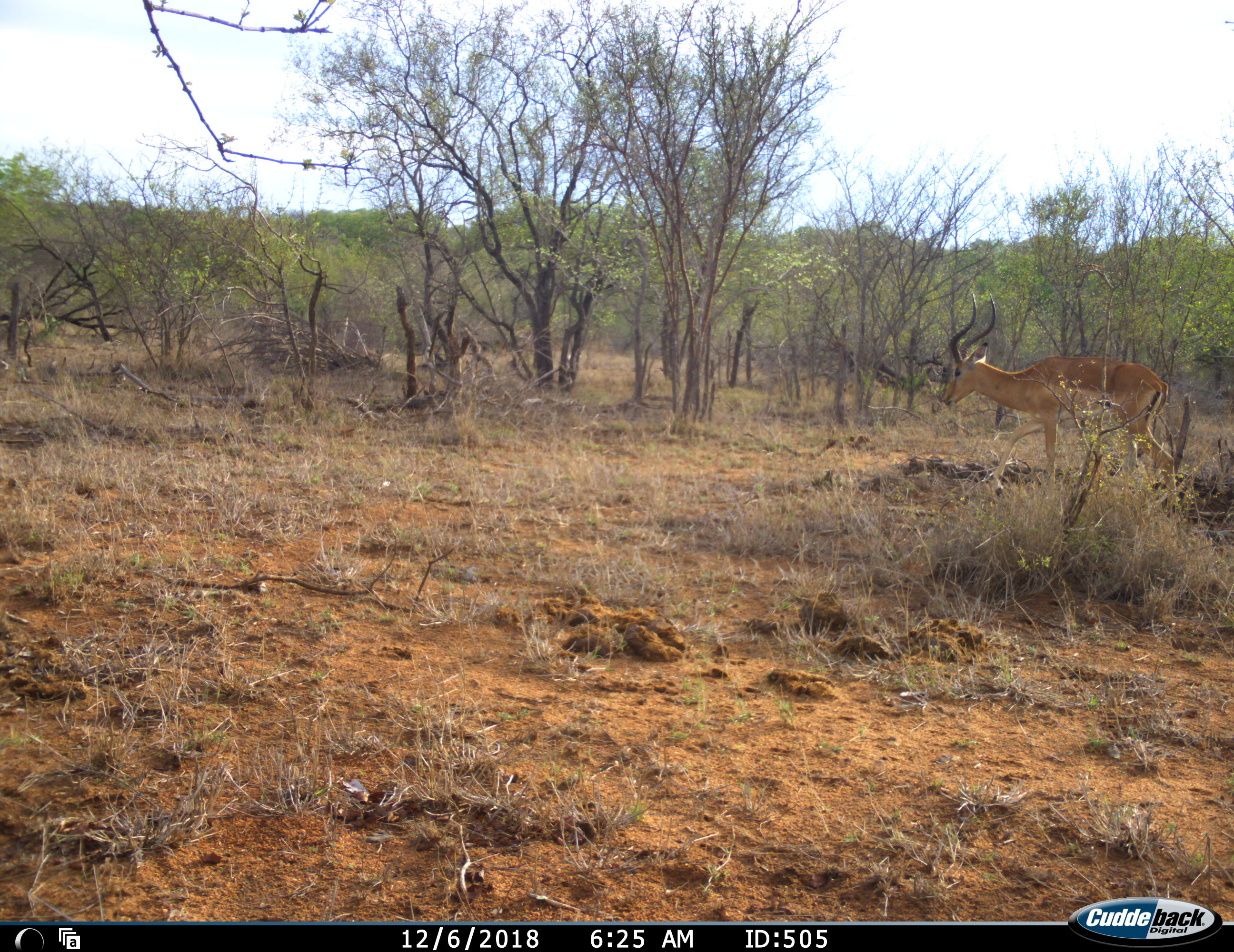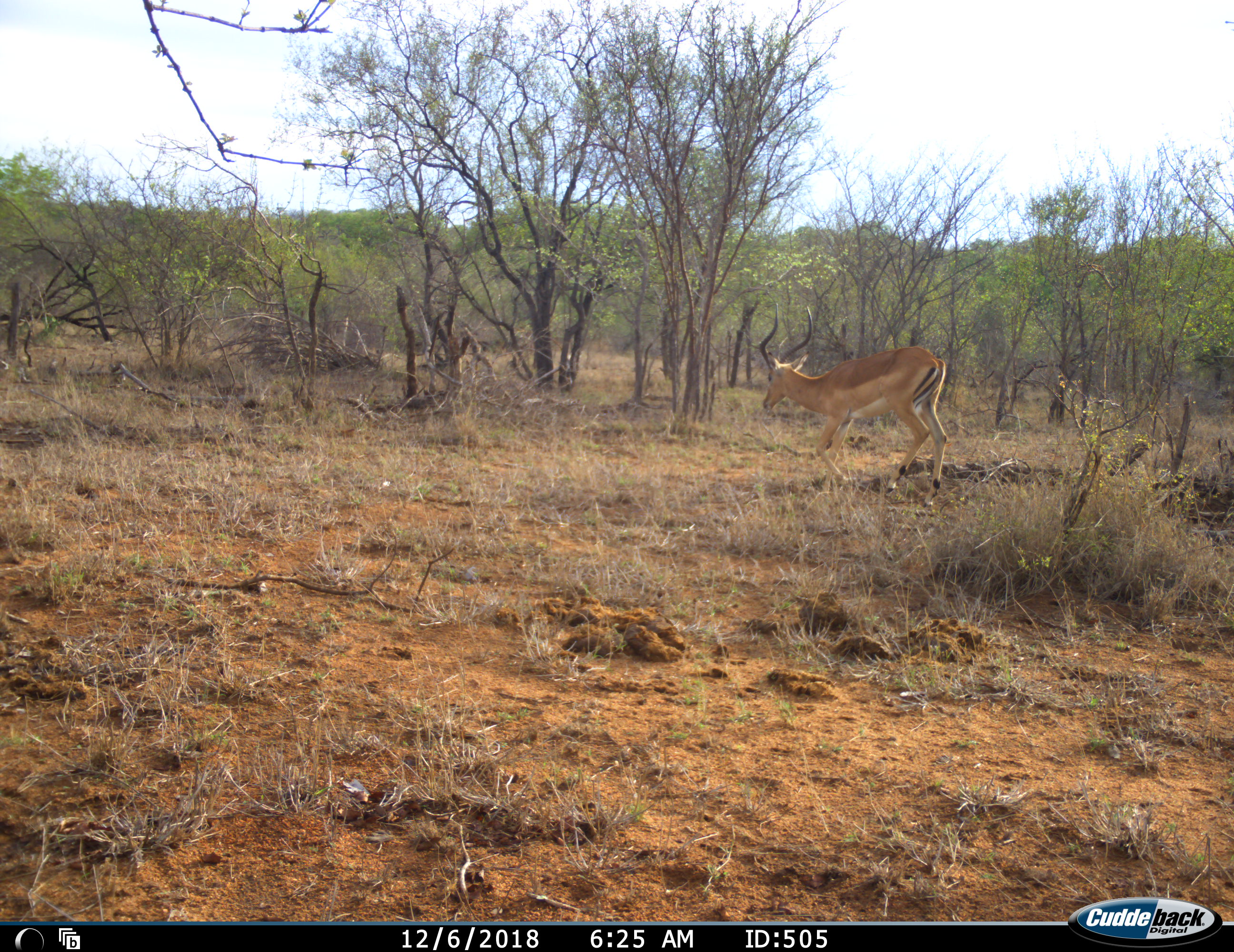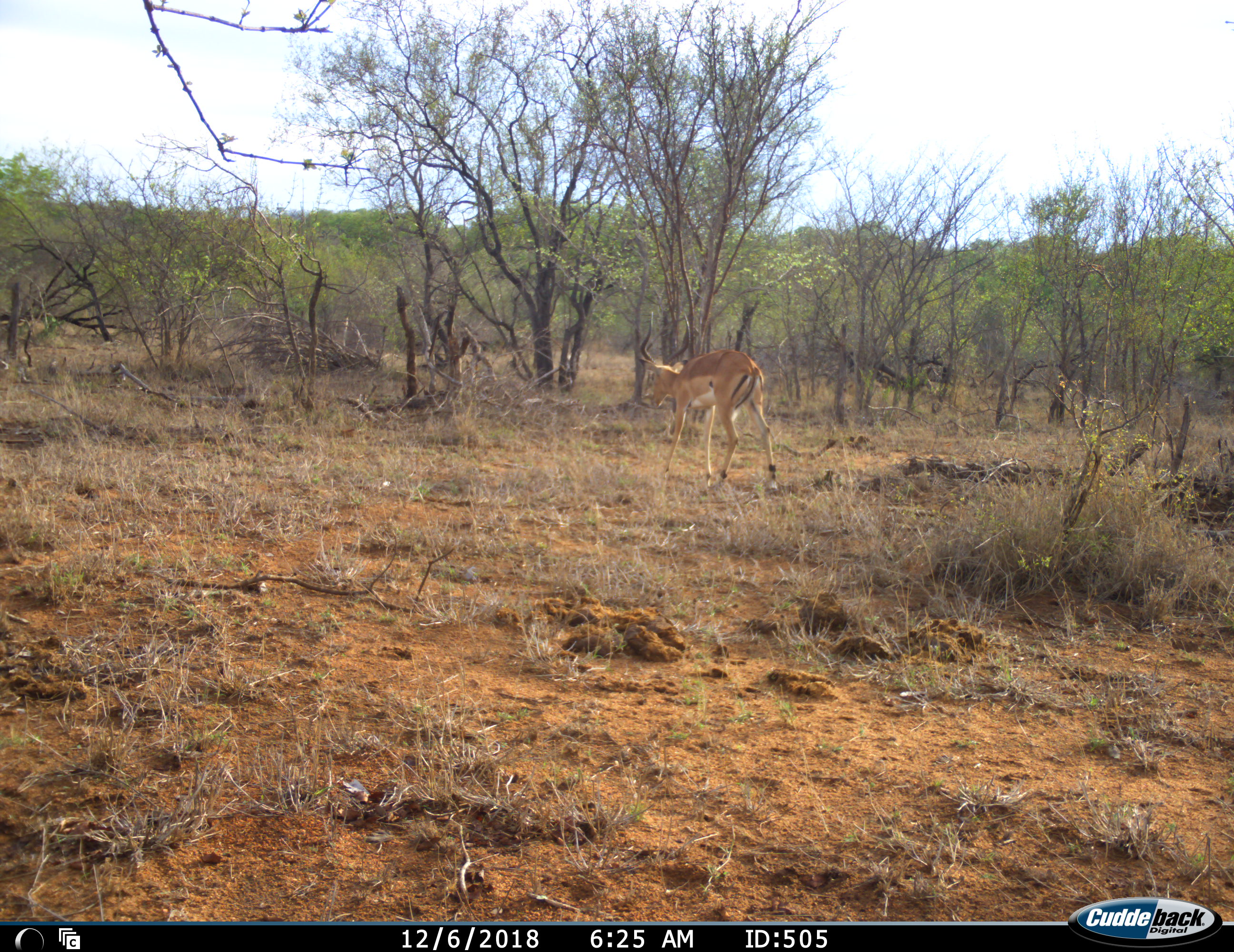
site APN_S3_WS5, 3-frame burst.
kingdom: Animalia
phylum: Chordata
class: Mammalia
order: Artiodactyla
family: Bovidae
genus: Aepyceros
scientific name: Aepyceros melampus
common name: impala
Impala (Aepyceros melampus), count 1. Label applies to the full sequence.